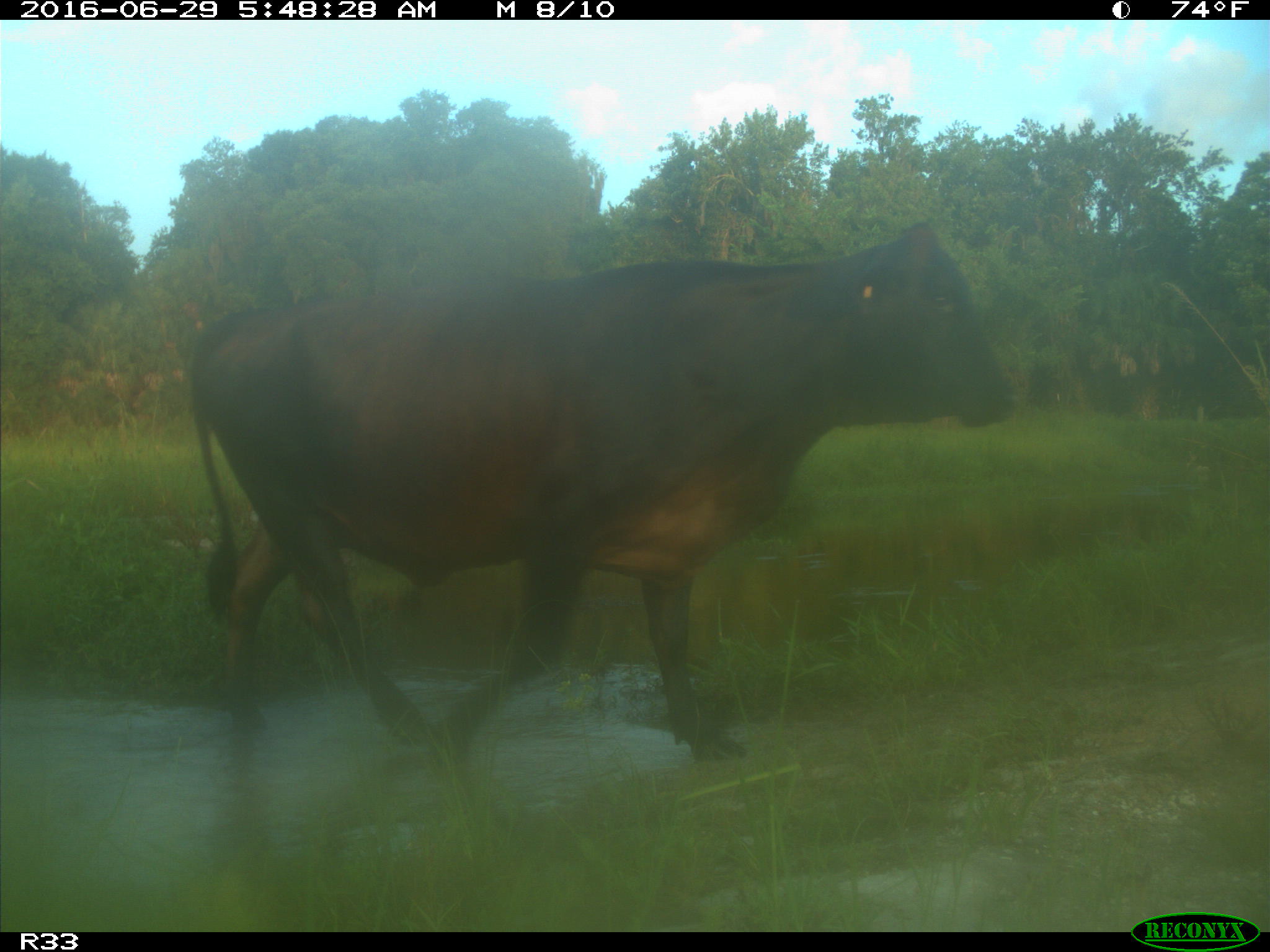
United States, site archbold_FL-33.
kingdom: Animalia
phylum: Chordata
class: Mammalia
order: Artiodactyla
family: Bovidae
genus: Bos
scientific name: Bos taurus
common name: domestic cow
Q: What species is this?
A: Bos taurus (domestic cow).